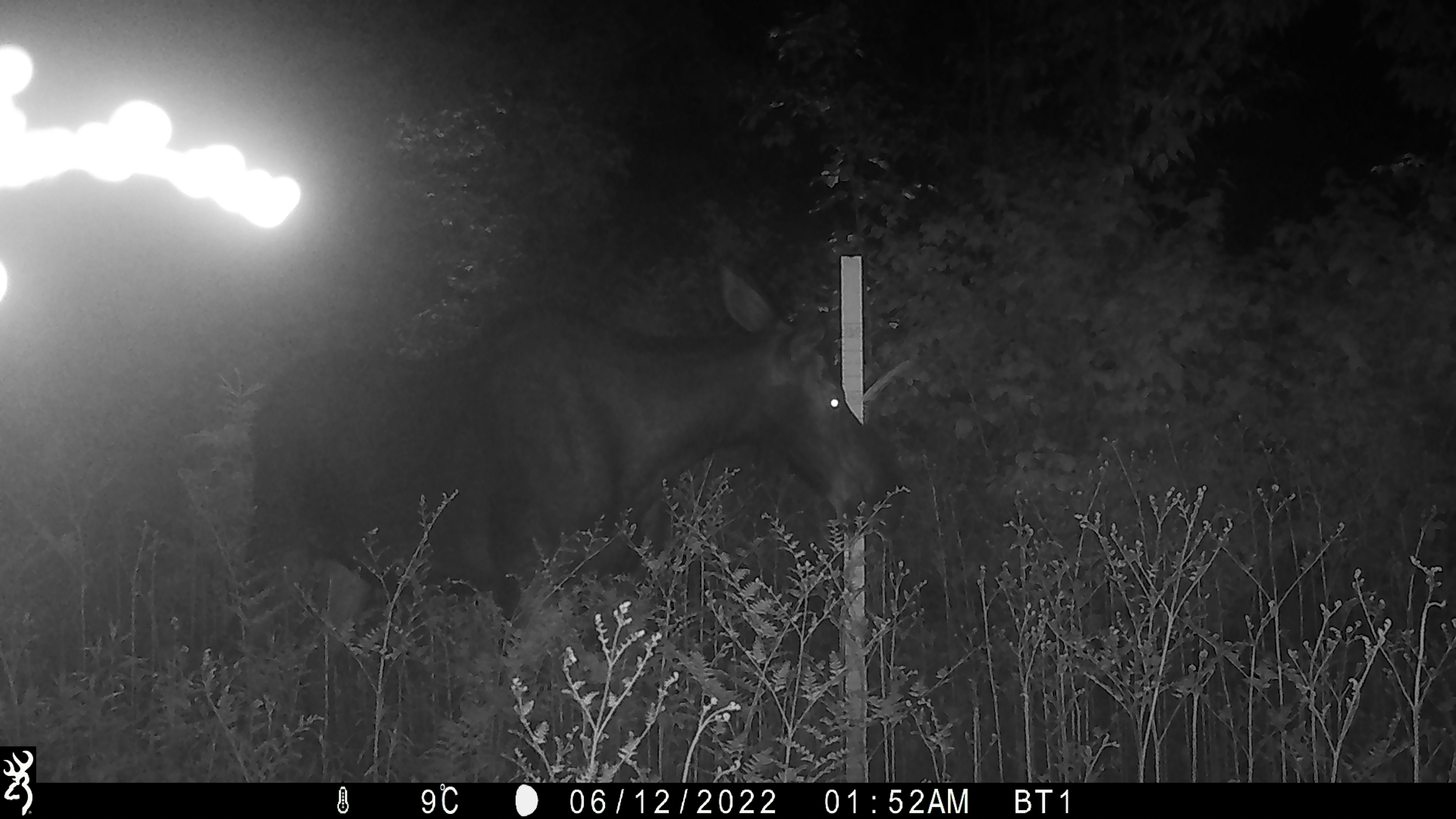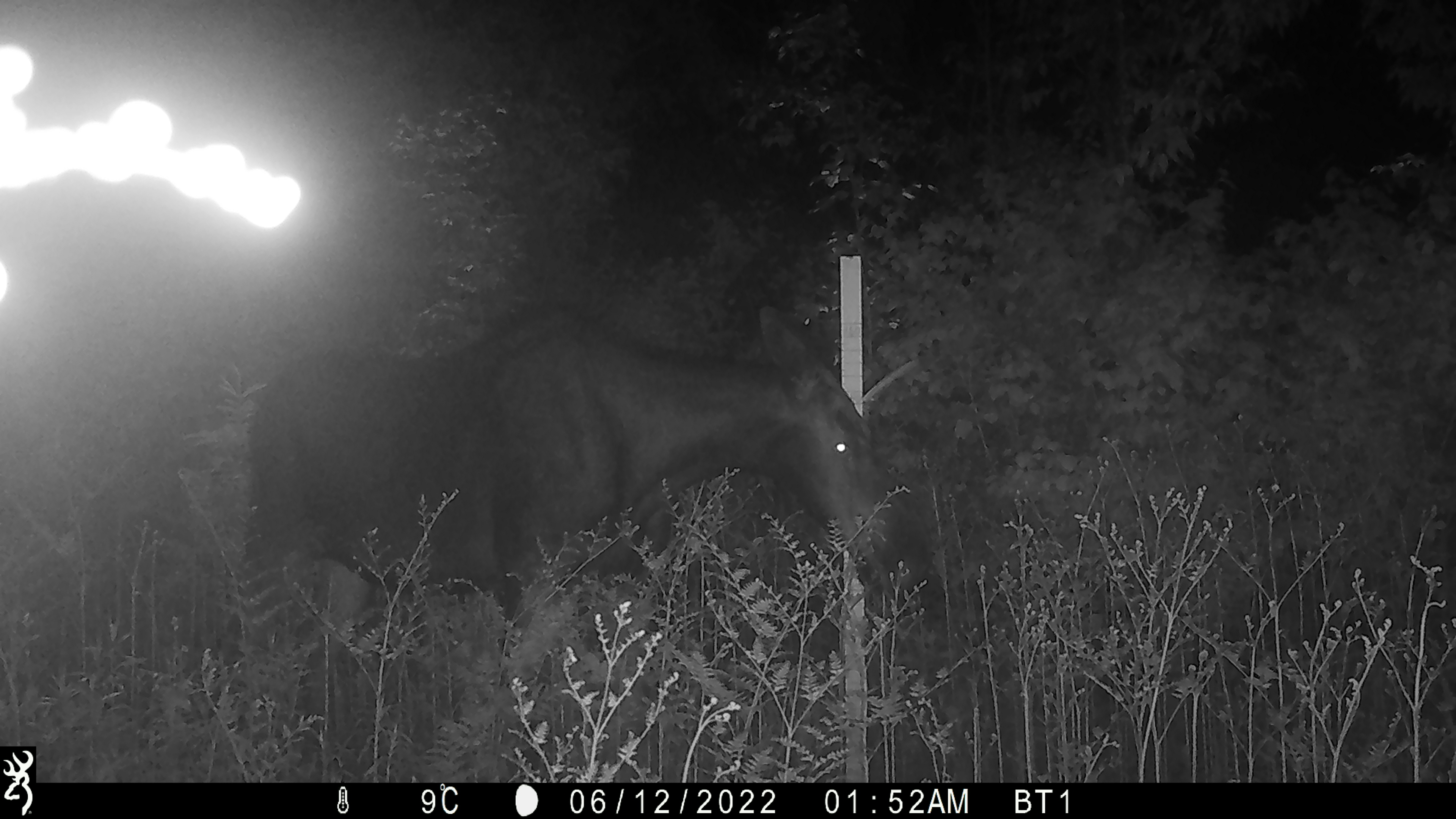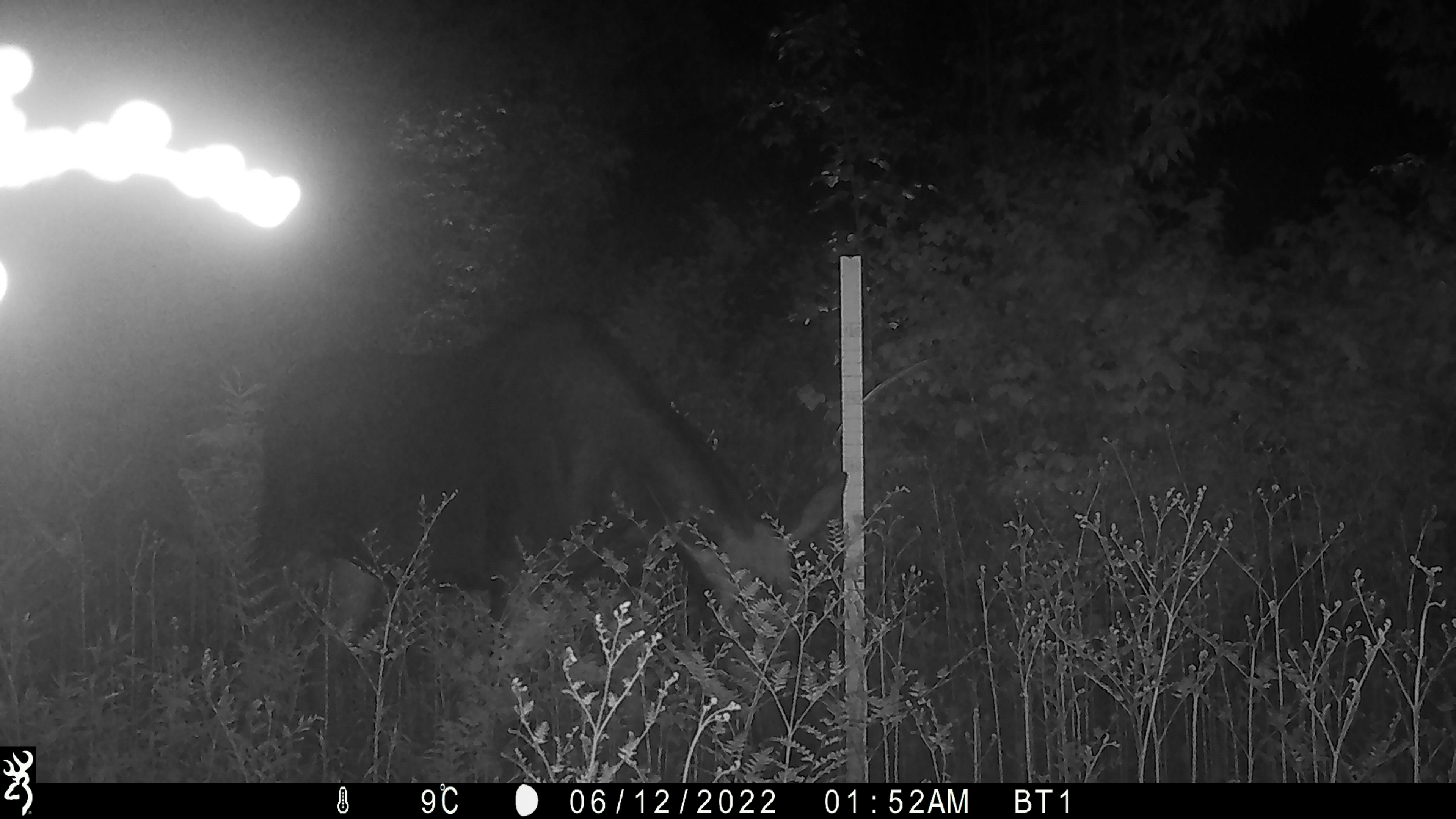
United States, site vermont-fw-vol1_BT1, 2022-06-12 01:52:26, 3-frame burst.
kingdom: Animalia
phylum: Chordata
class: Mammalia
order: Artiodactyla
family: Cervidae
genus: Alces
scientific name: Alces alces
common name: moose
Moose (Alces alces).